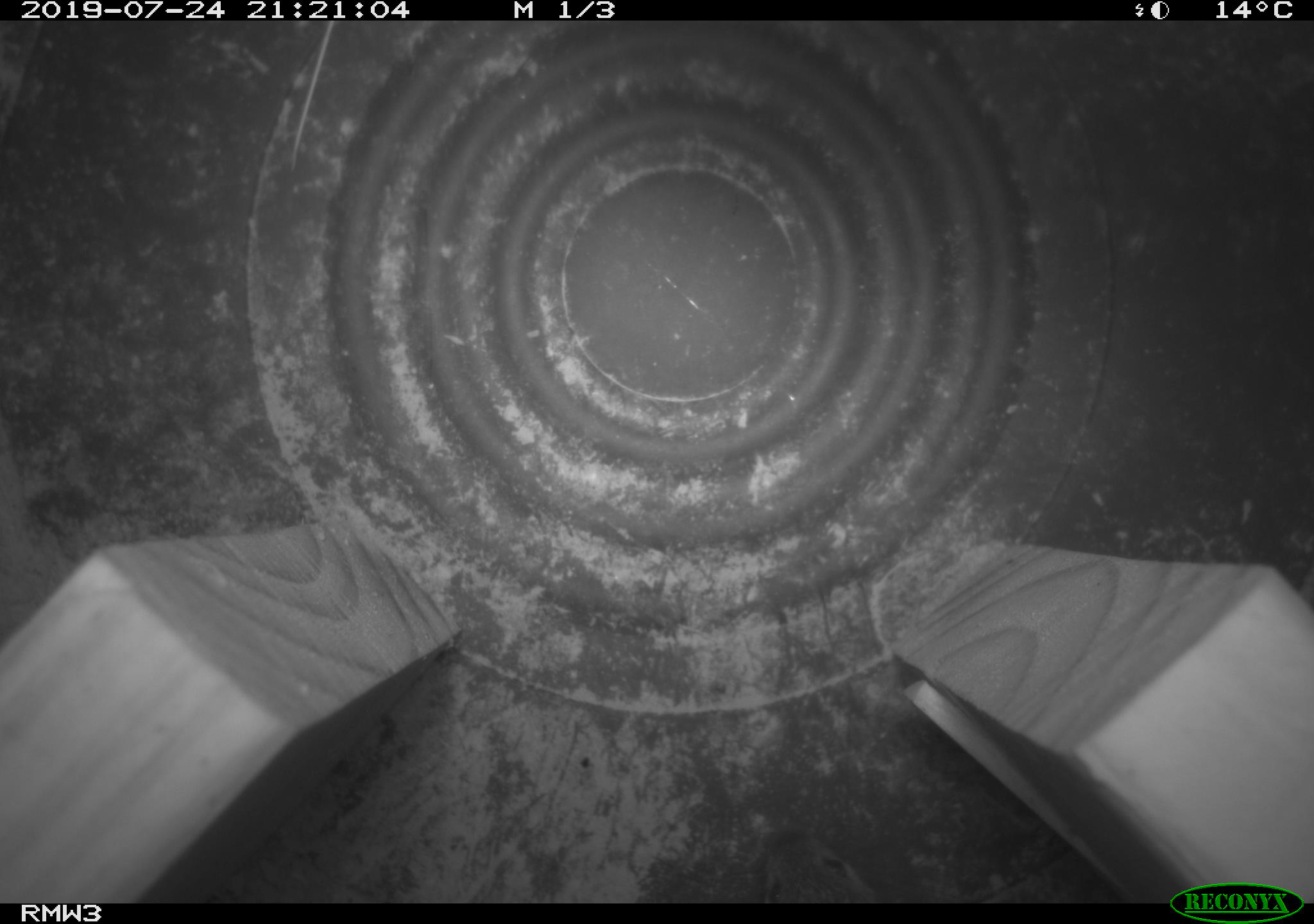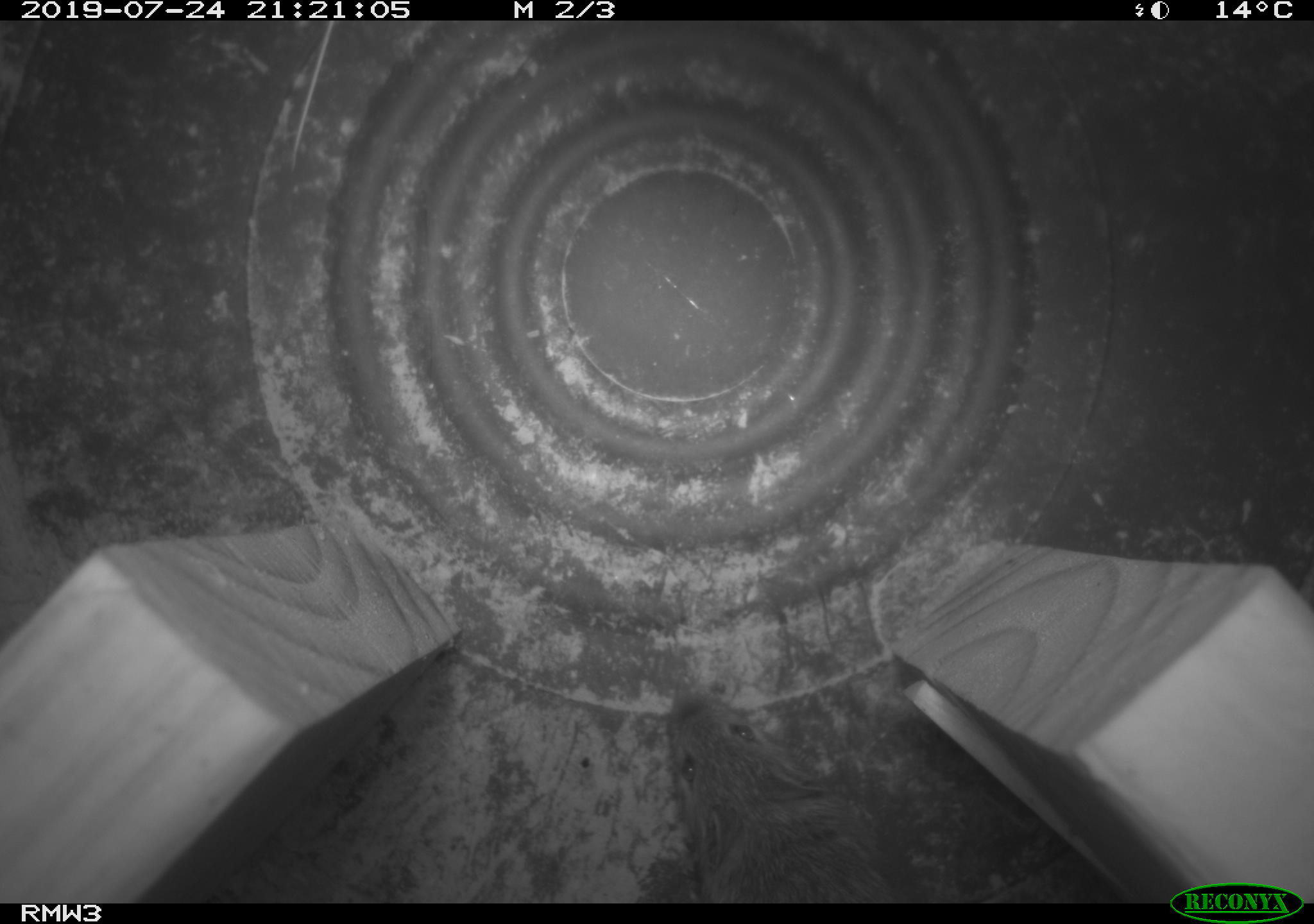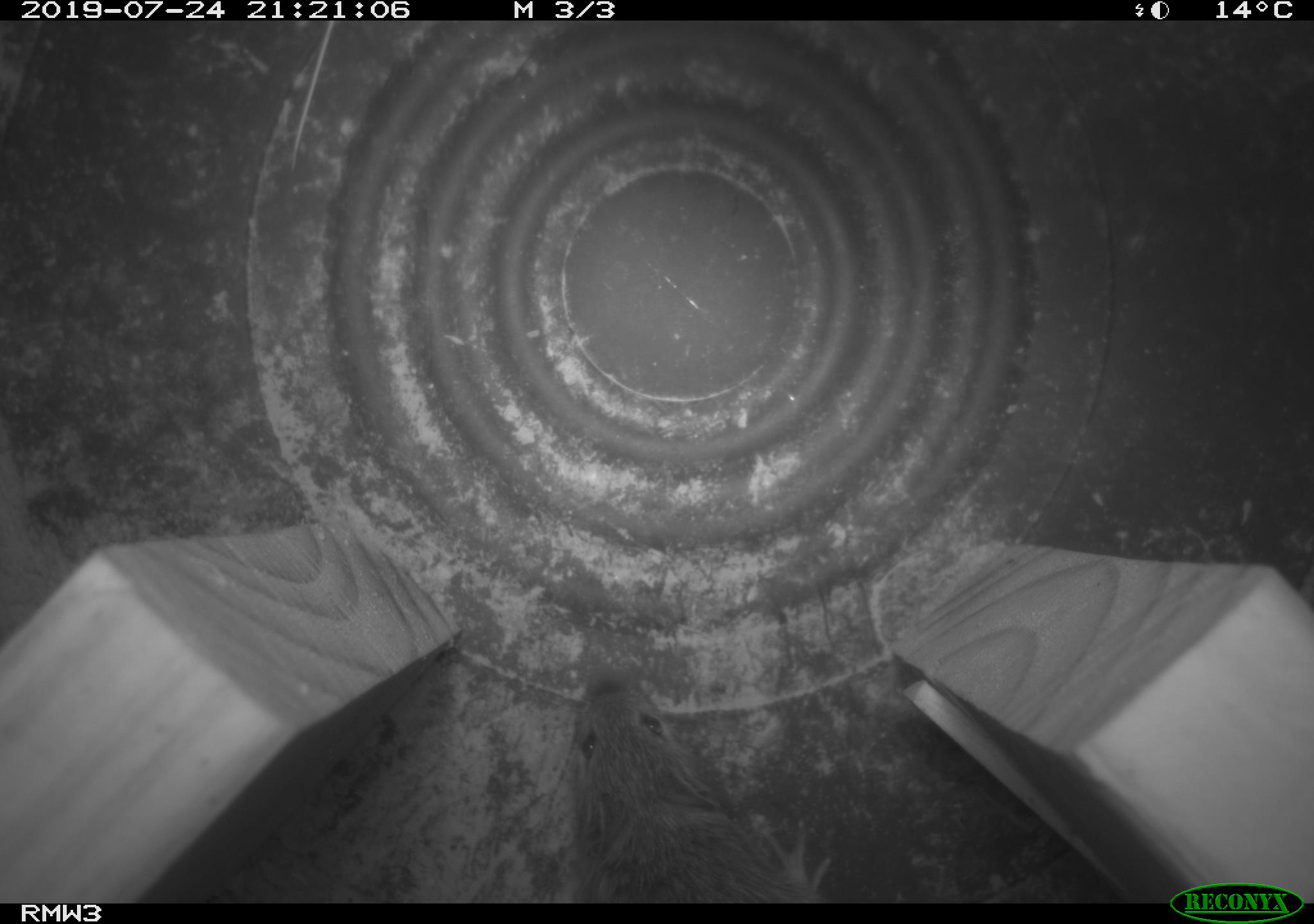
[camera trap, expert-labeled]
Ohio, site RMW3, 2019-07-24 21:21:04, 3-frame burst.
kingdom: Animalia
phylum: Chordata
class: Mammalia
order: Rodentia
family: Zapodidae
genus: Napaeozapus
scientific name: Napaeozapus insignis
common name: woodland jumping mouse